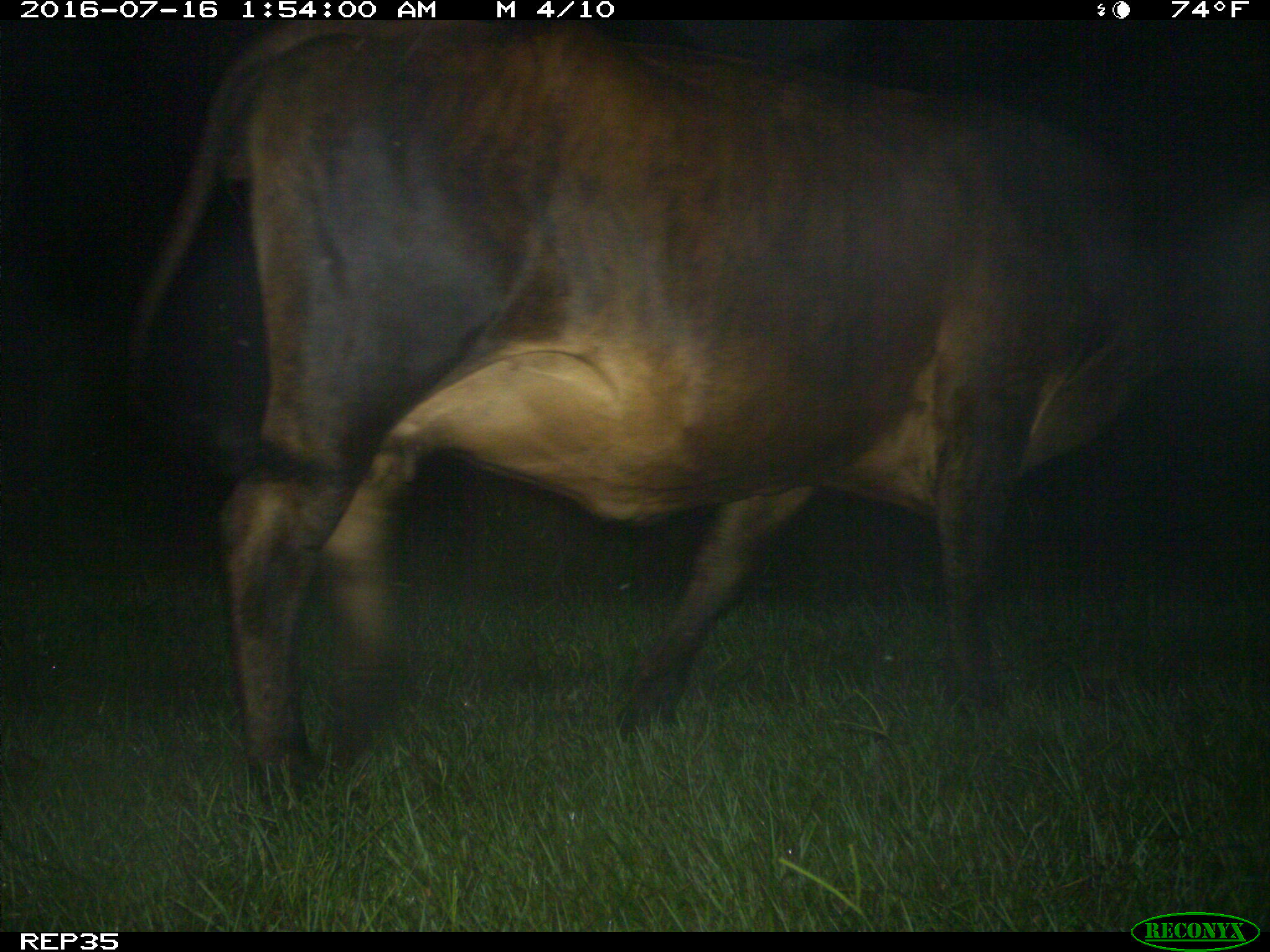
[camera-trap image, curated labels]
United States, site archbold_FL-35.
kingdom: Animalia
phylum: Chordata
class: Mammalia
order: Artiodactyla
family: Bovidae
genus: Bos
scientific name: Bos taurus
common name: domestic cow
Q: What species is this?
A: Bos taurus (domestic cow).